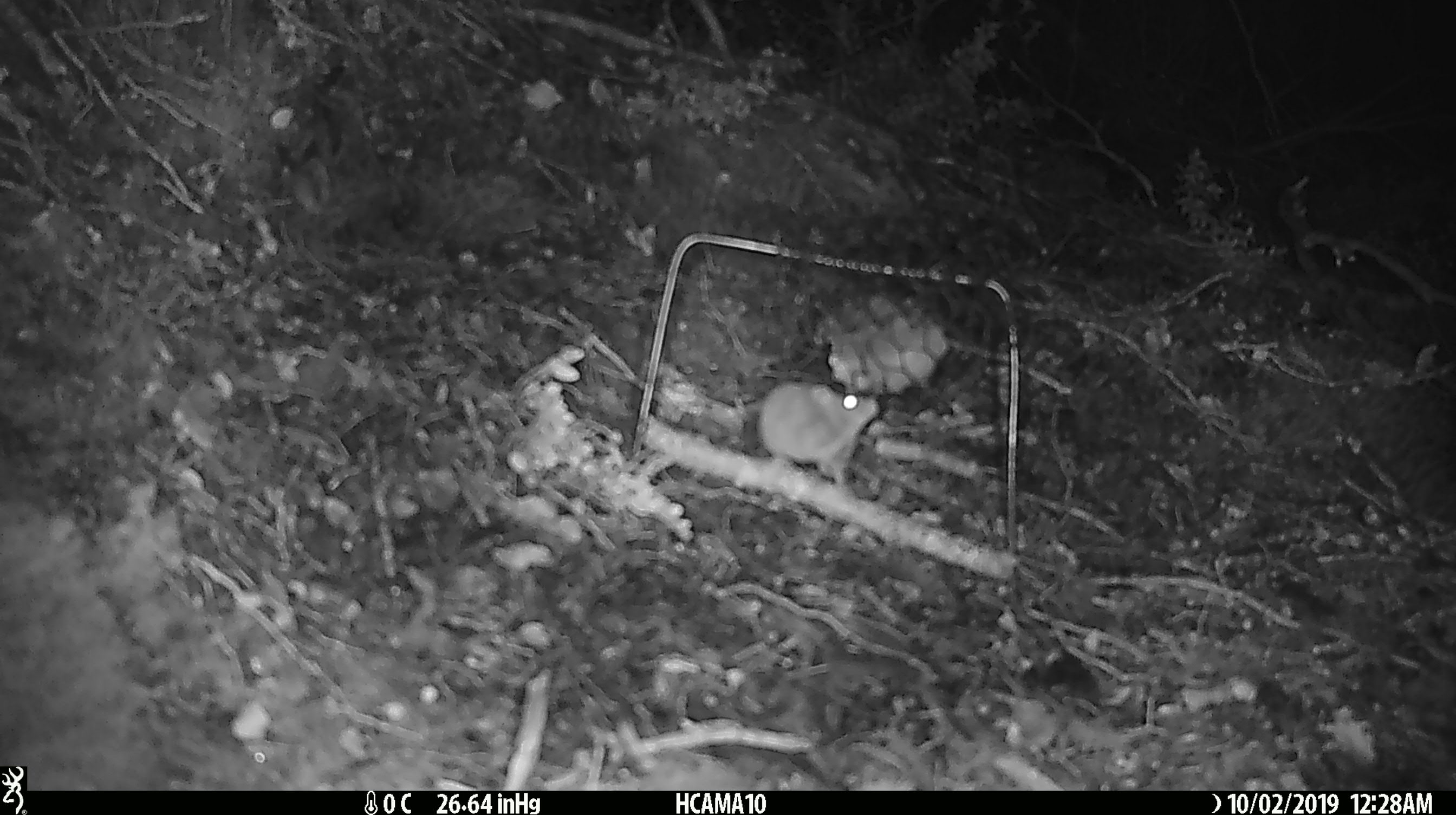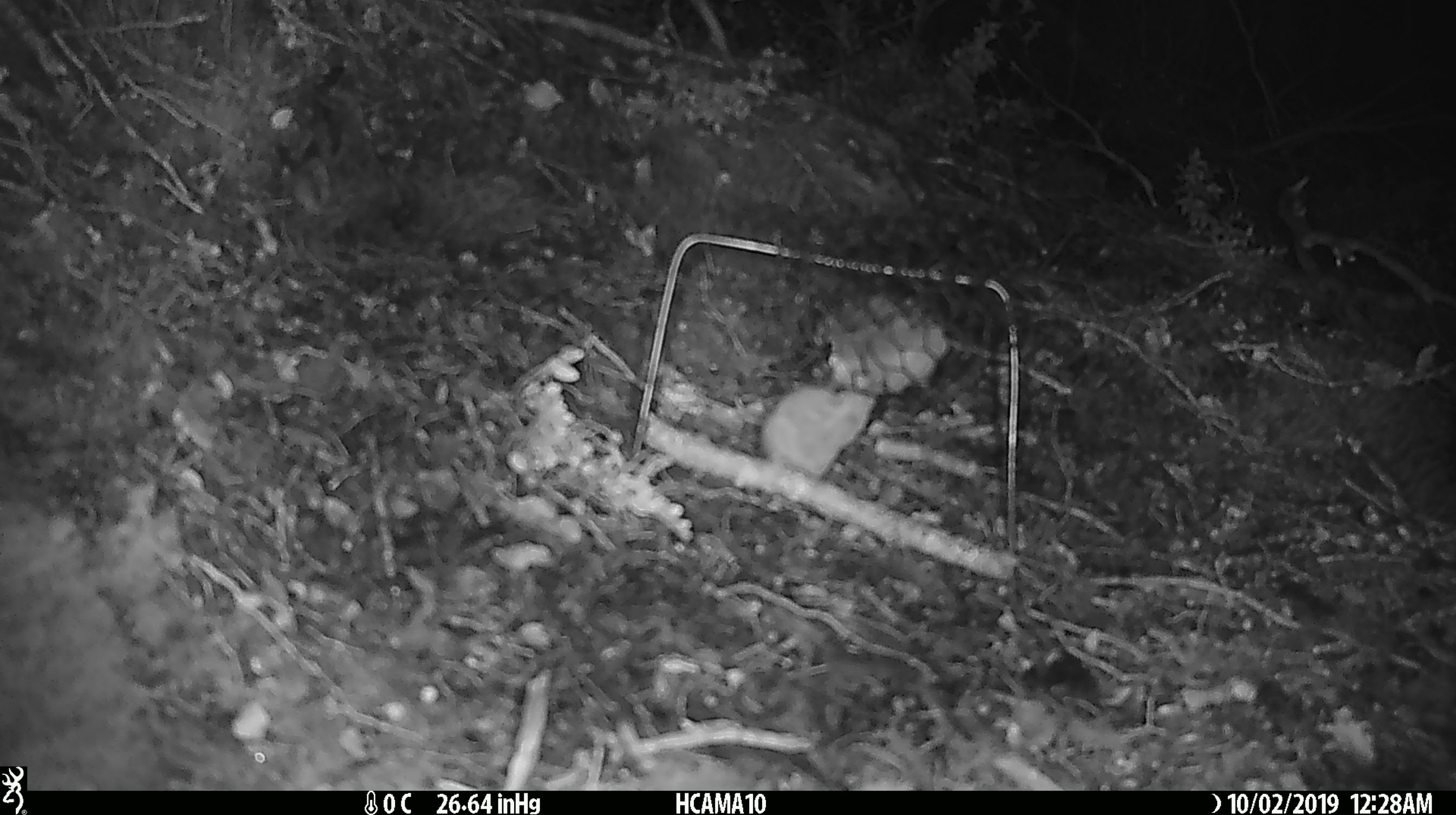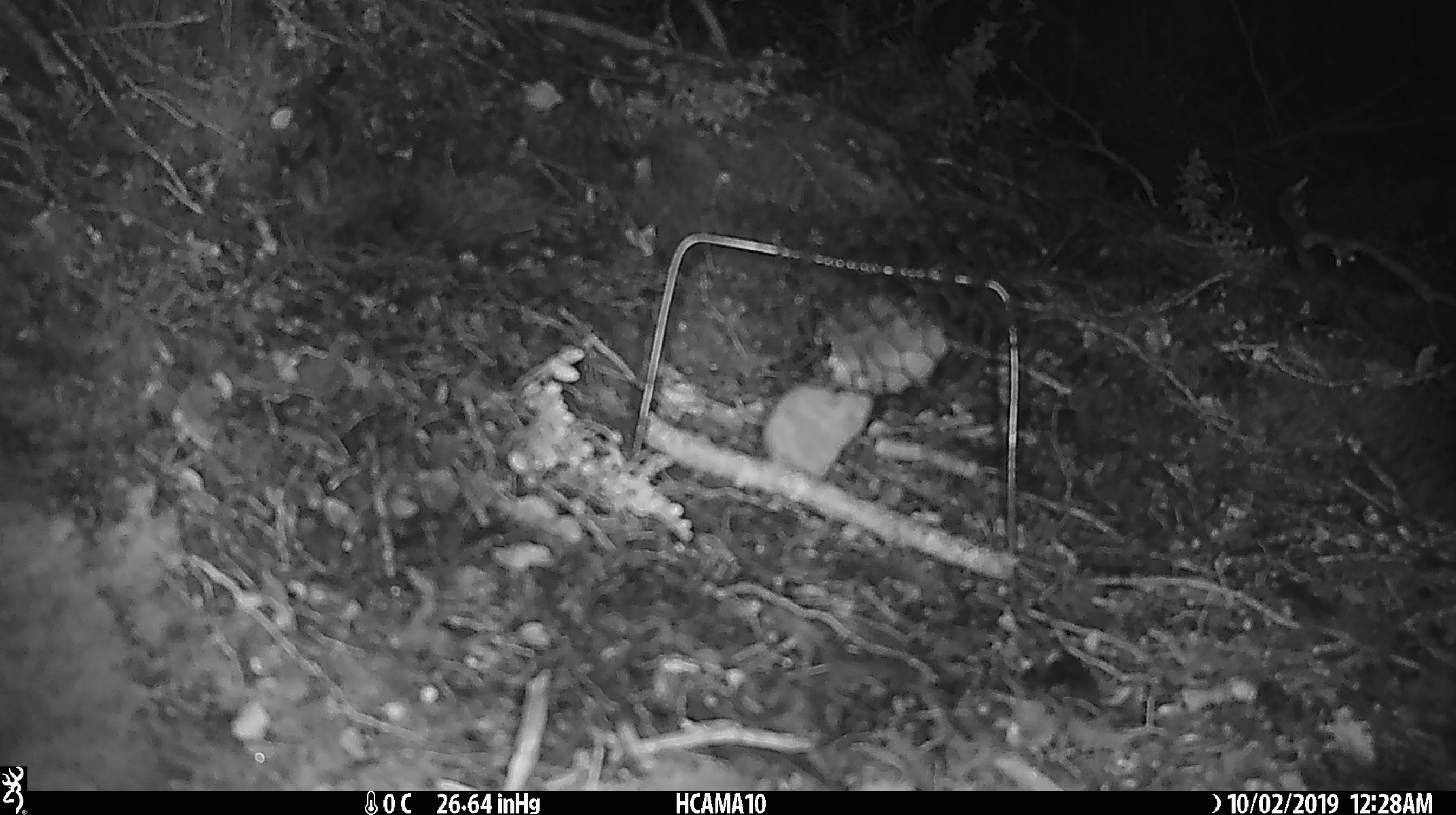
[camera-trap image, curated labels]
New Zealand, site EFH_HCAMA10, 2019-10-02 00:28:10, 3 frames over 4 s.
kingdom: Animalia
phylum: Chordata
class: Mammalia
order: Rodentia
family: Muridae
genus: Mus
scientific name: Mus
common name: mouse